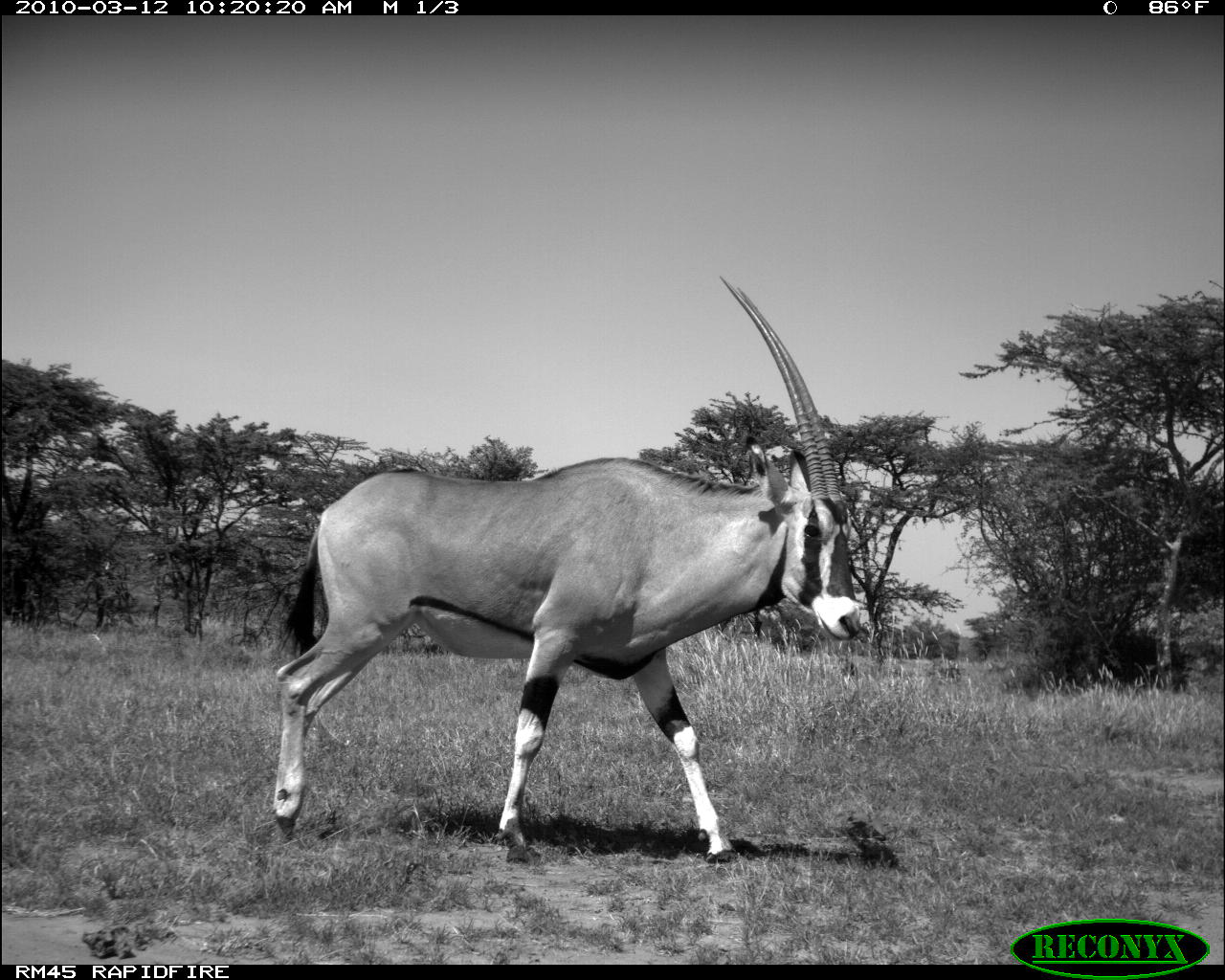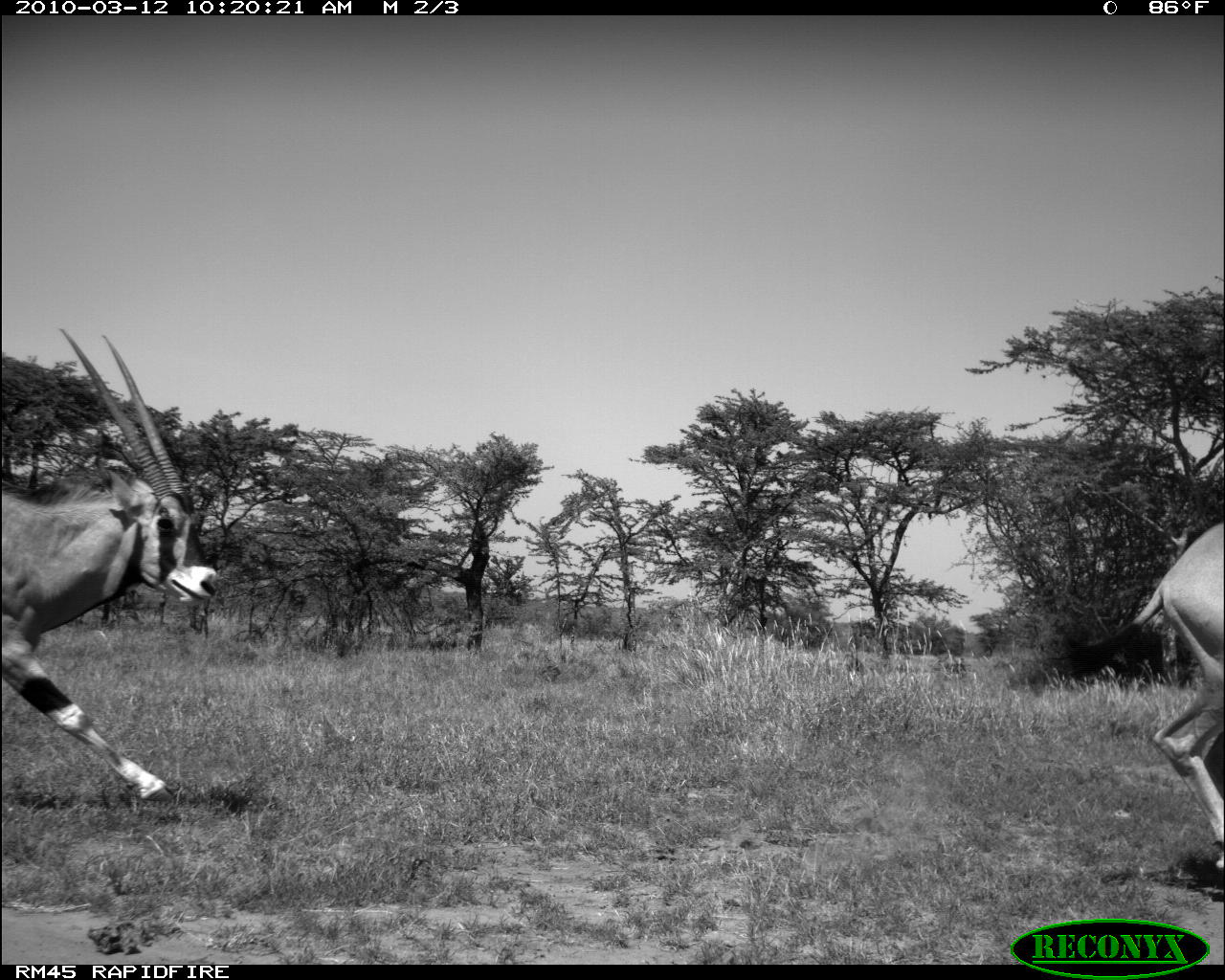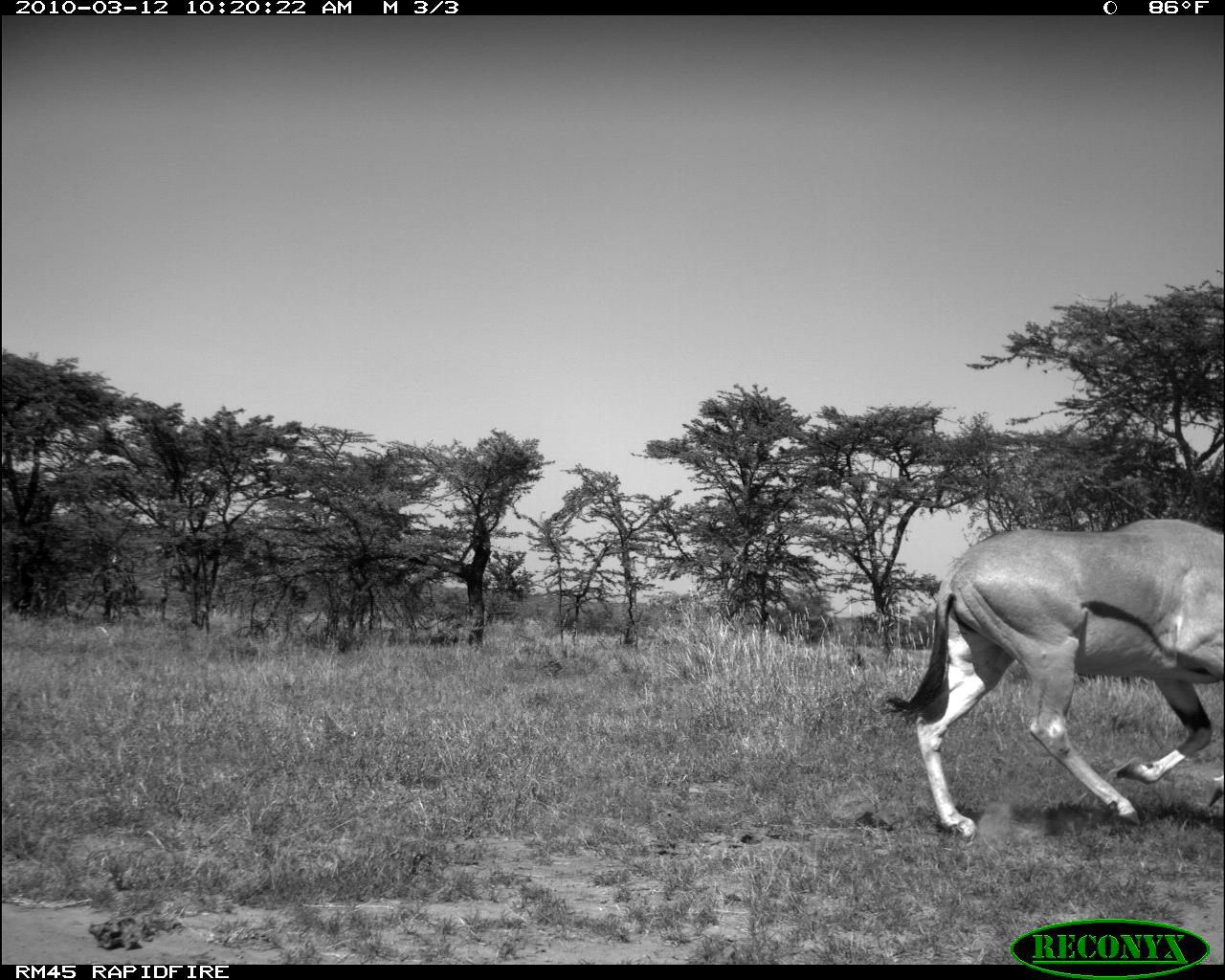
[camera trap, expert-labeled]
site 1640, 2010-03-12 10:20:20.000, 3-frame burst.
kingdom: Animalia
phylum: Chordata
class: Mammalia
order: Artiodactyla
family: Bovidae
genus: Oryx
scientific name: Oryx beisa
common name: east african oryx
Oryx beisa (east african oryx), count 1.